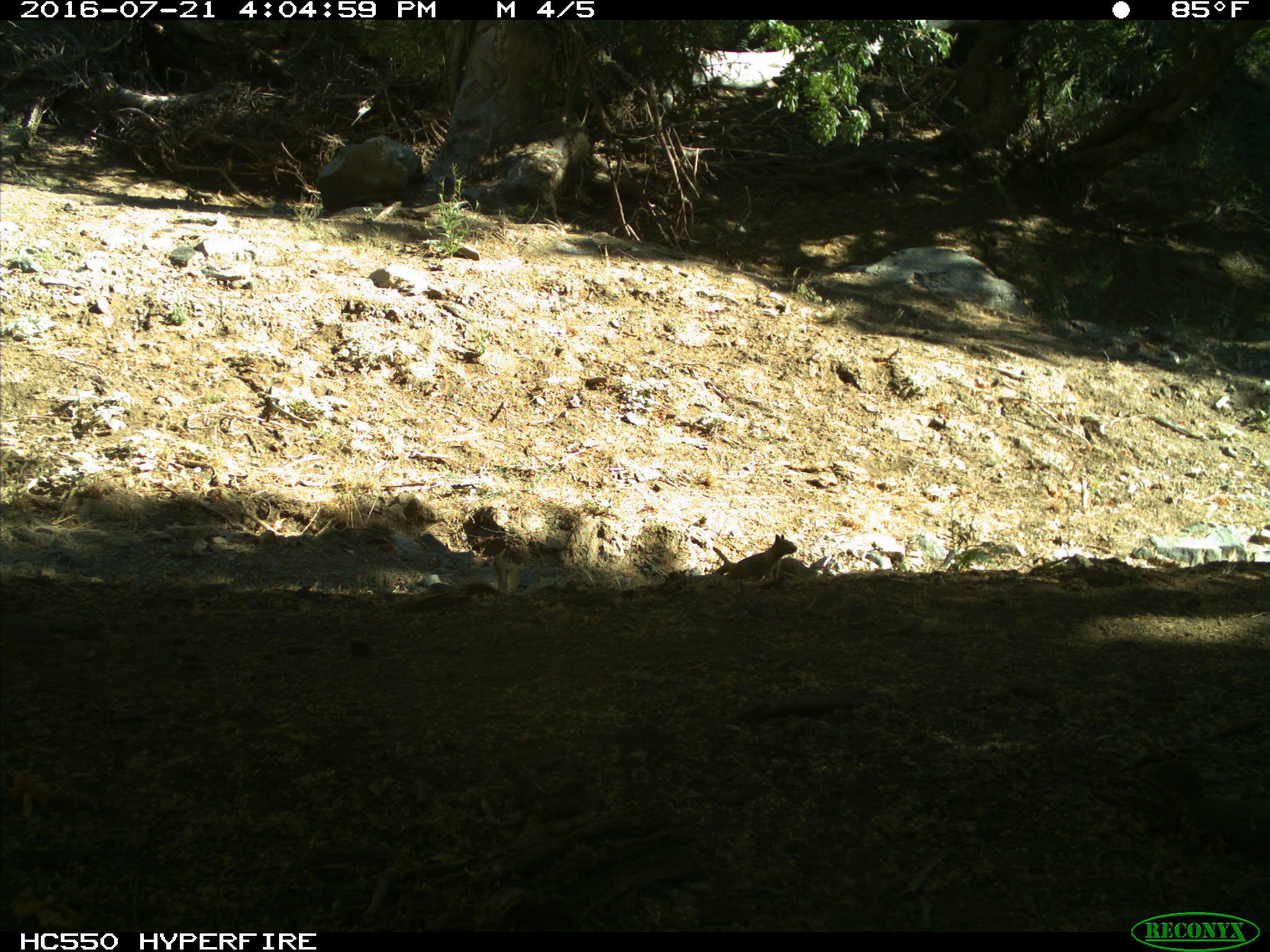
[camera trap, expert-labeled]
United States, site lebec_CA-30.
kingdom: Animalia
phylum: Chordata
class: Mammalia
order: Rodentia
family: Sciuridae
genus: Otospermophilus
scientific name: Otospermophilus beecheyi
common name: california ground squirrel